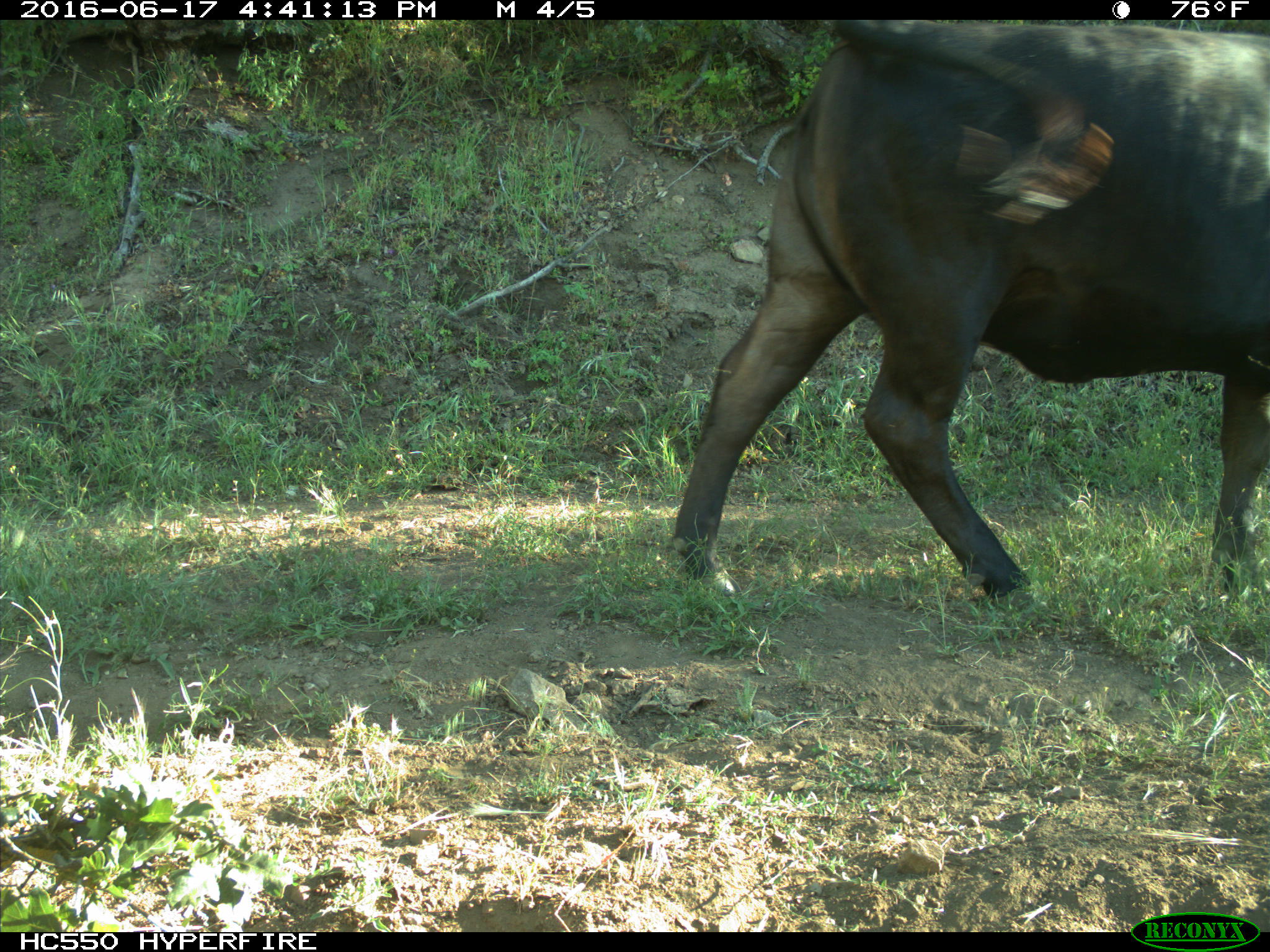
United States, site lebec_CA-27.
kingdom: Animalia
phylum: Chordata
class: Mammalia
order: Artiodactyla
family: Bovidae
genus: Bos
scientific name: Bos taurus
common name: domestic cow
Bos taurus (domestic cow).